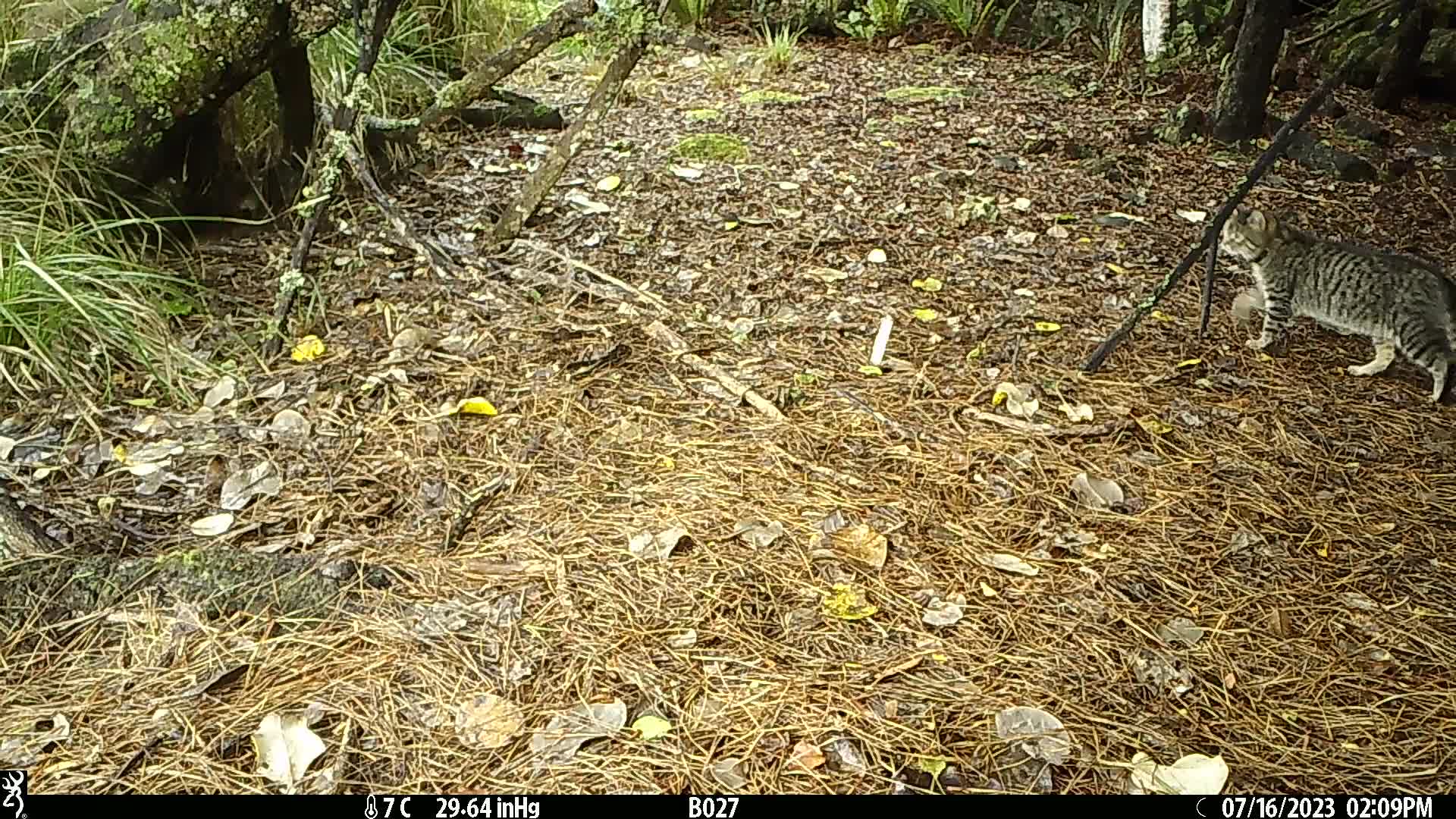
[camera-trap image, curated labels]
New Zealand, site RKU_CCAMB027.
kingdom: Animalia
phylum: Chordata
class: Mammalia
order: Carnivora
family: Felidae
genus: Felis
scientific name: Felis catus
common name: domestic cat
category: cat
Cat (domestic cat) (Felis catus).